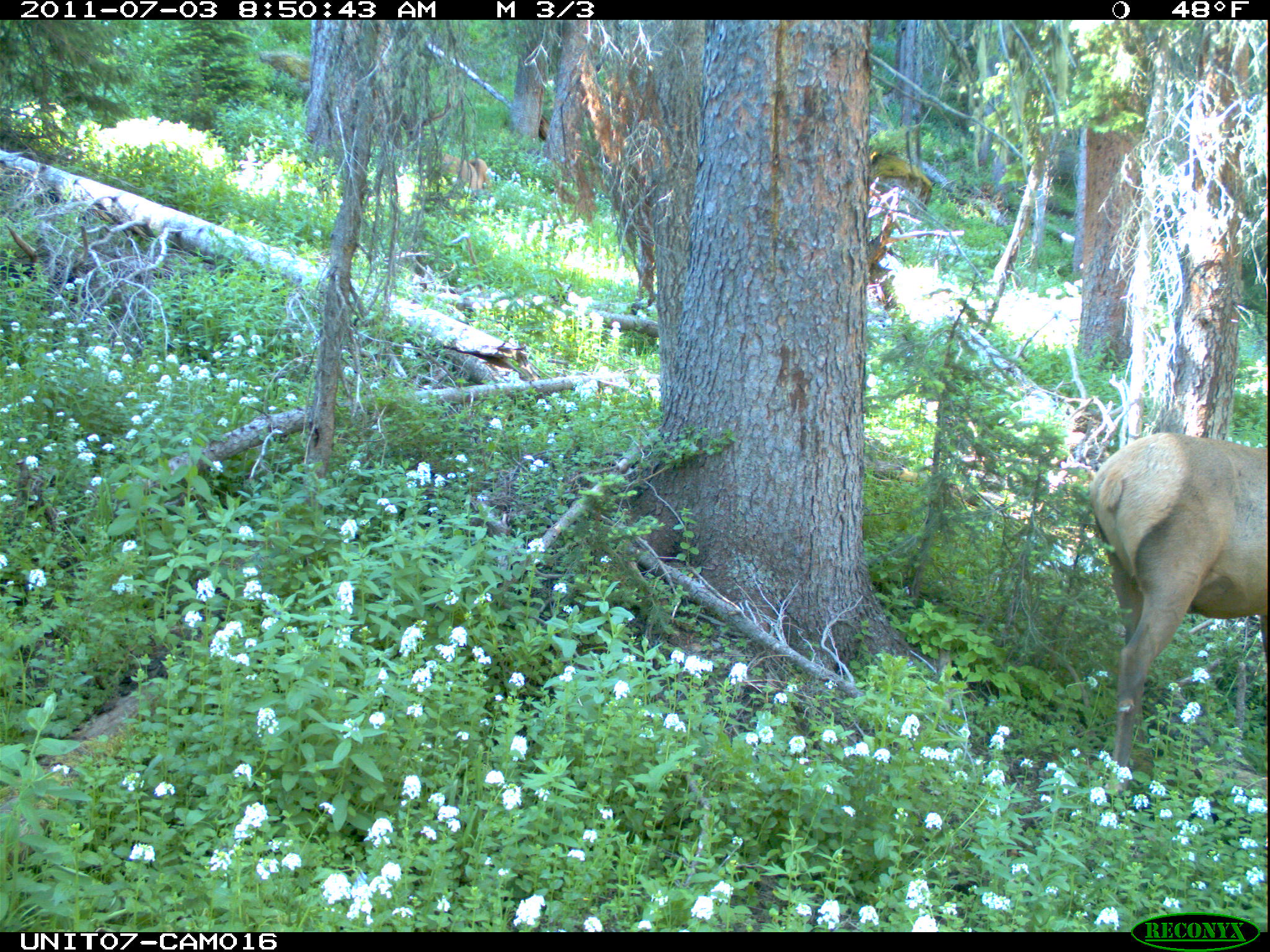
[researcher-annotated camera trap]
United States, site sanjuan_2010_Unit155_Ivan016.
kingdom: Animalia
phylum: Chordata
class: Mammalia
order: Artiodactyla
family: Cervidae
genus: Cervus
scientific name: Cervus elaphus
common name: red deer